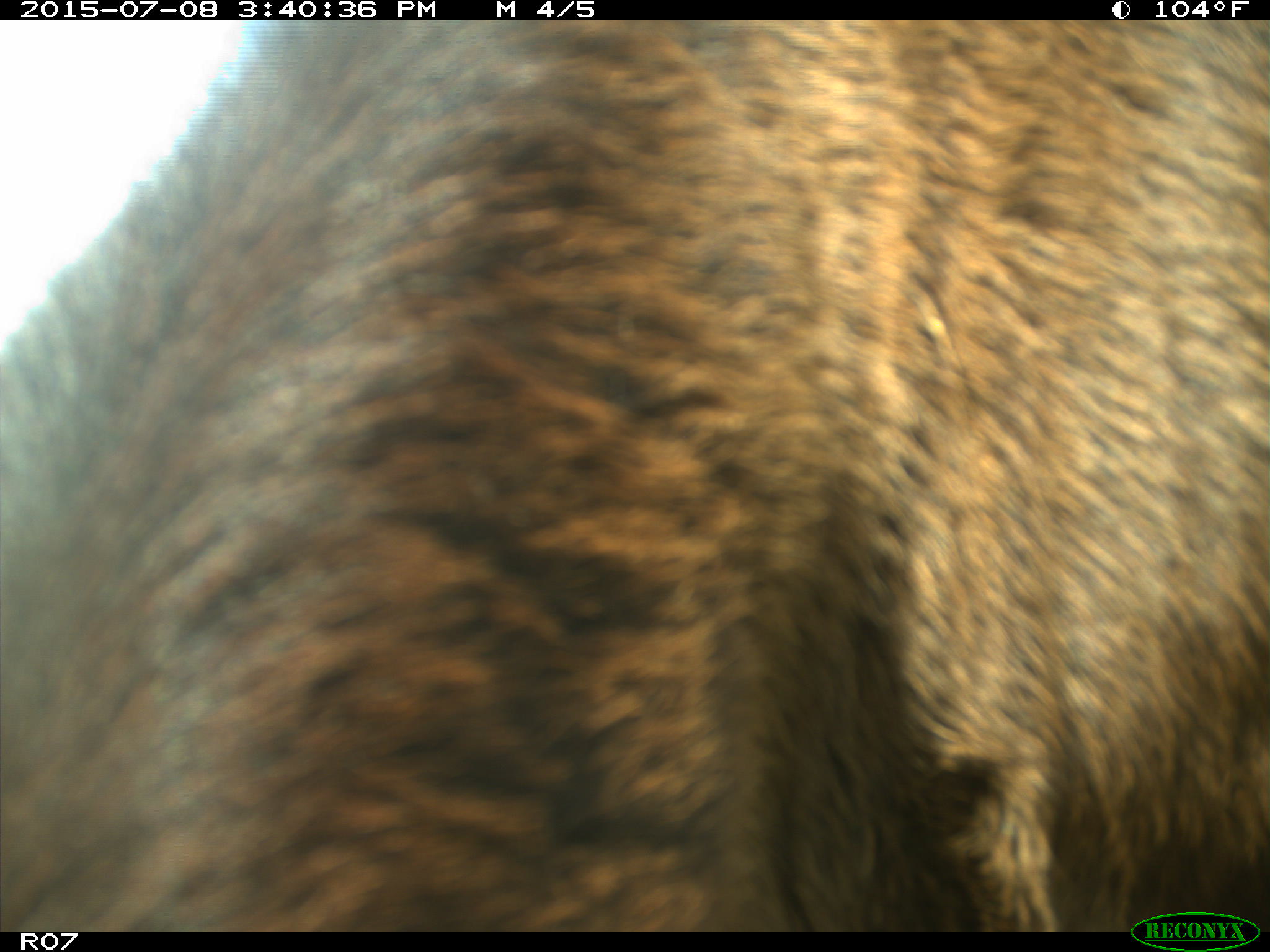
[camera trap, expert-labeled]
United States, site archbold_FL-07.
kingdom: Animalia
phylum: Chordata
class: Mammalia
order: Artiodactyla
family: Bovidae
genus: Bos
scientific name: Bos taurus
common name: domestic cow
Bos taurus (domestic cow).